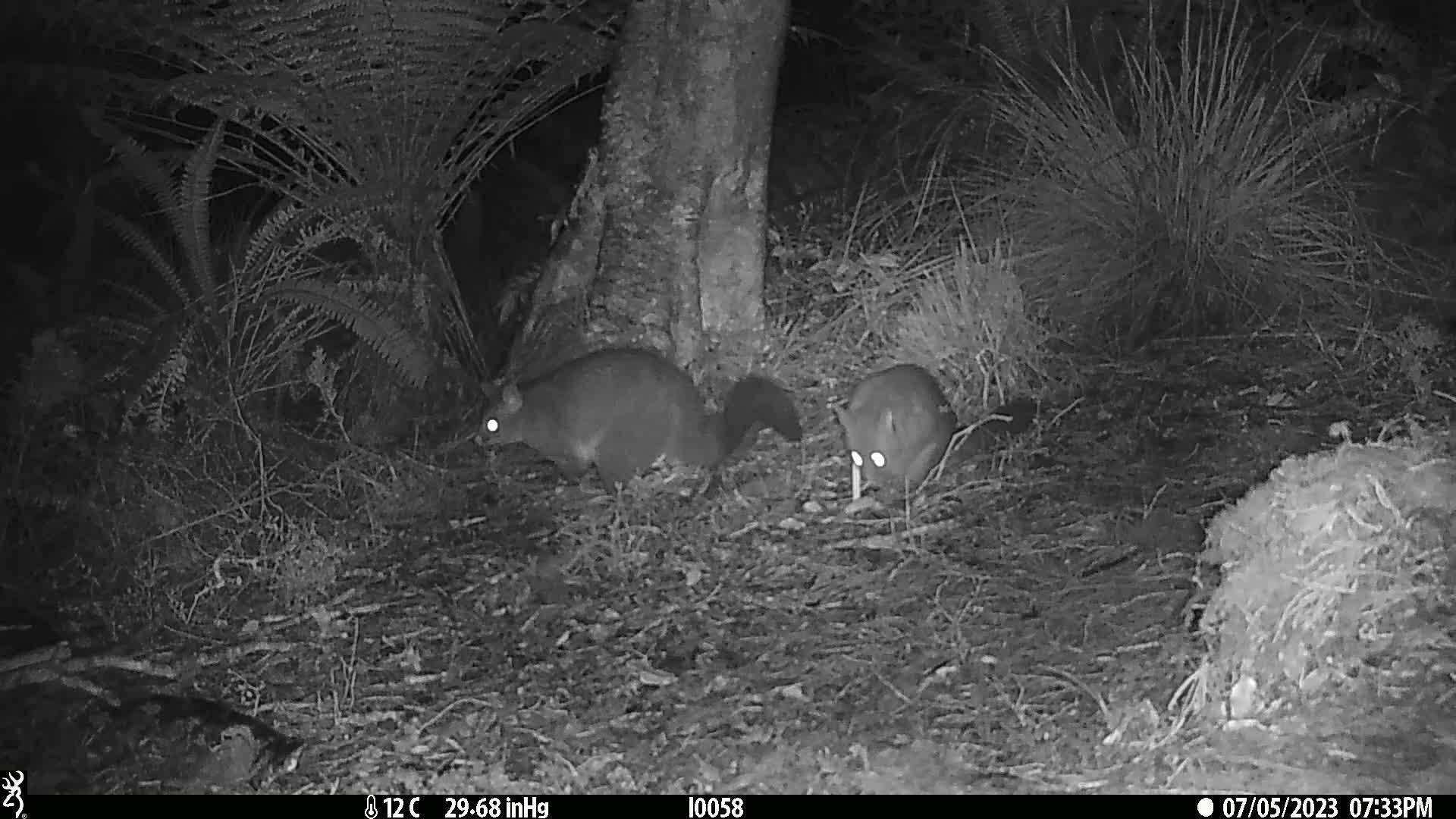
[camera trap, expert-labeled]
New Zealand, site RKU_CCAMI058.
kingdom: Animalia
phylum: Chordata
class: Mammalia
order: Diprotodontia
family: Phalangeridae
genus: Trichosurus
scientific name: Trichosurus vulpecula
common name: common brushtail possum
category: possum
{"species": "possum (common brushtail possum) (Trichosurus vulpecula)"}